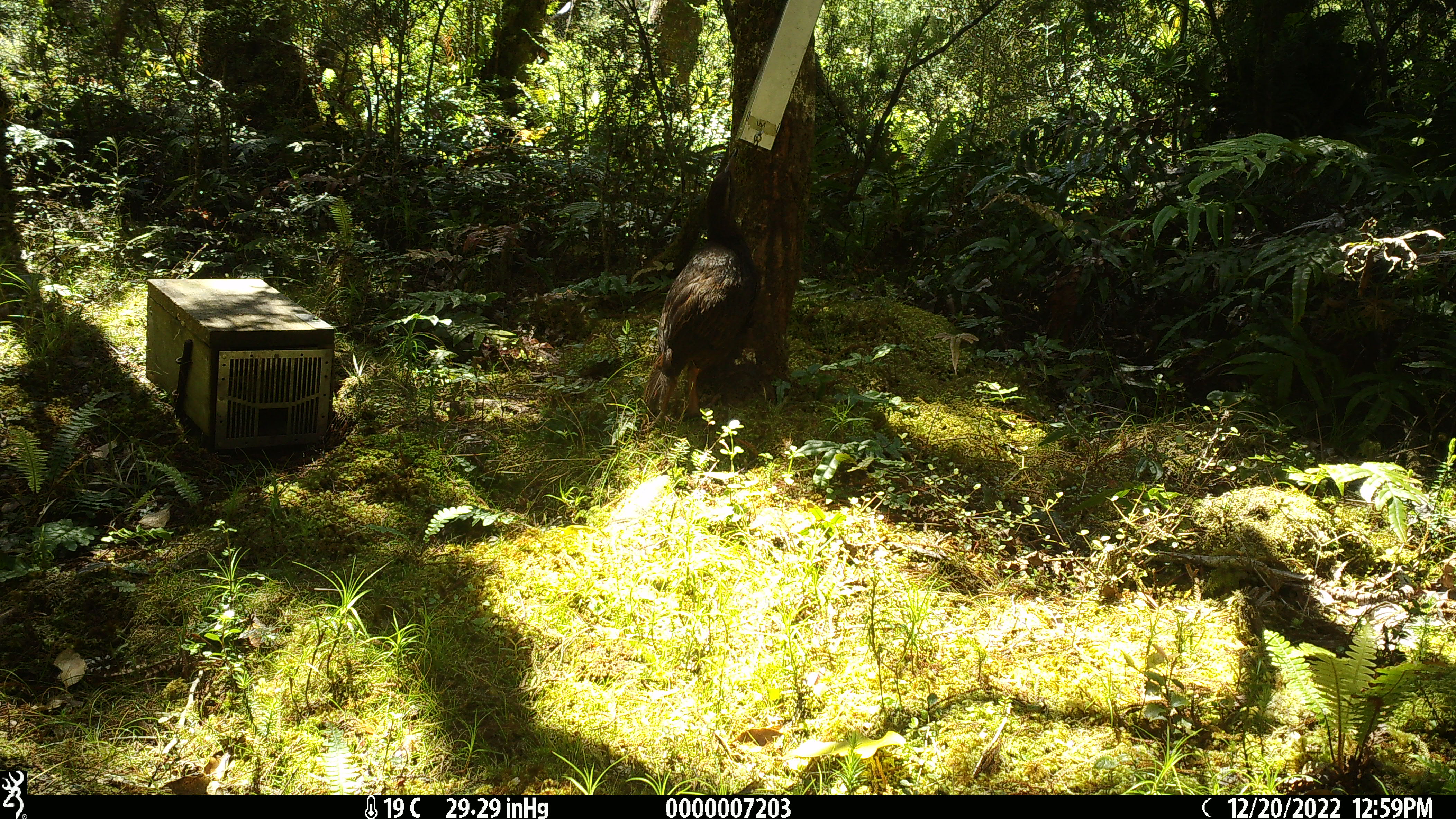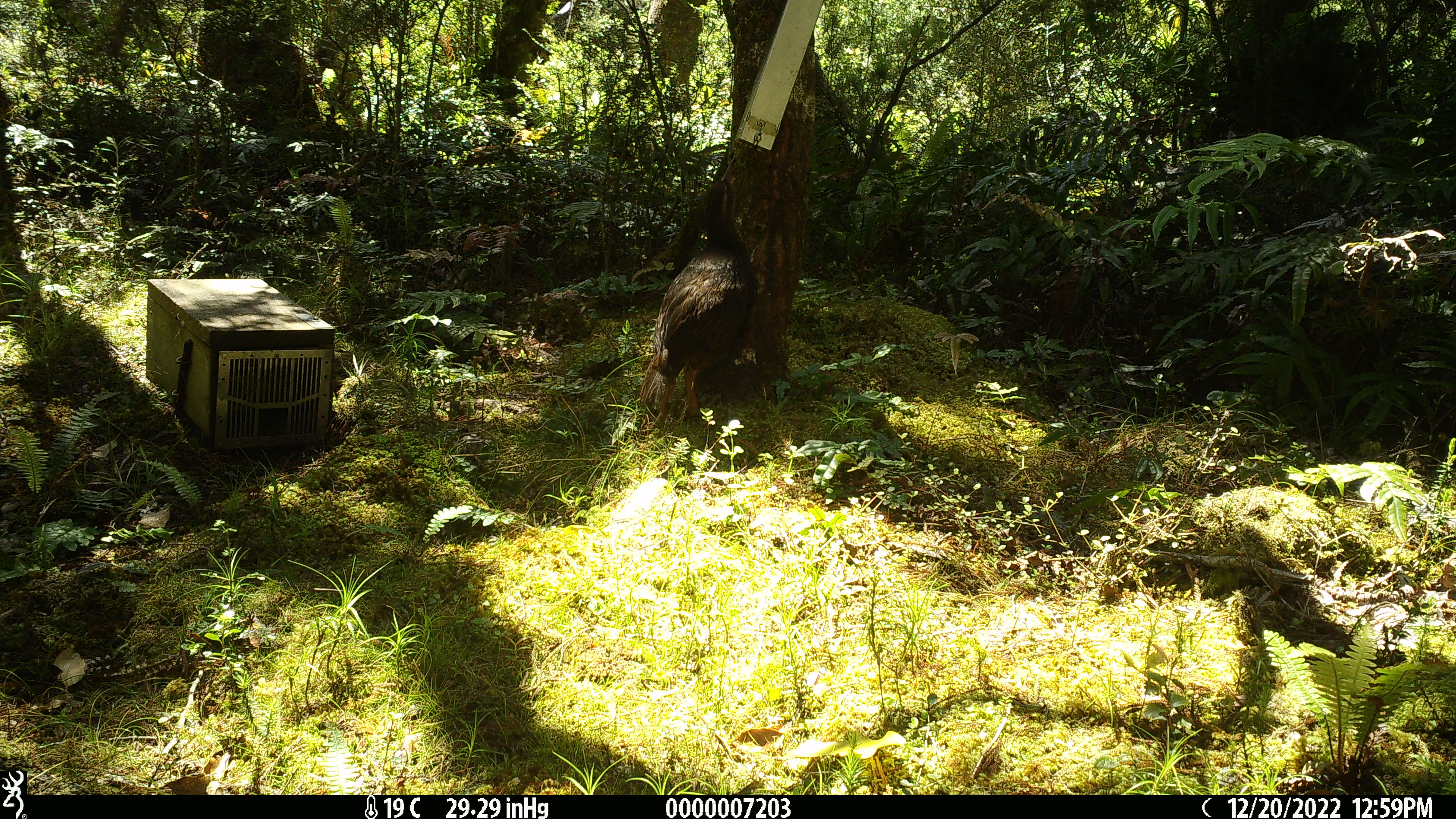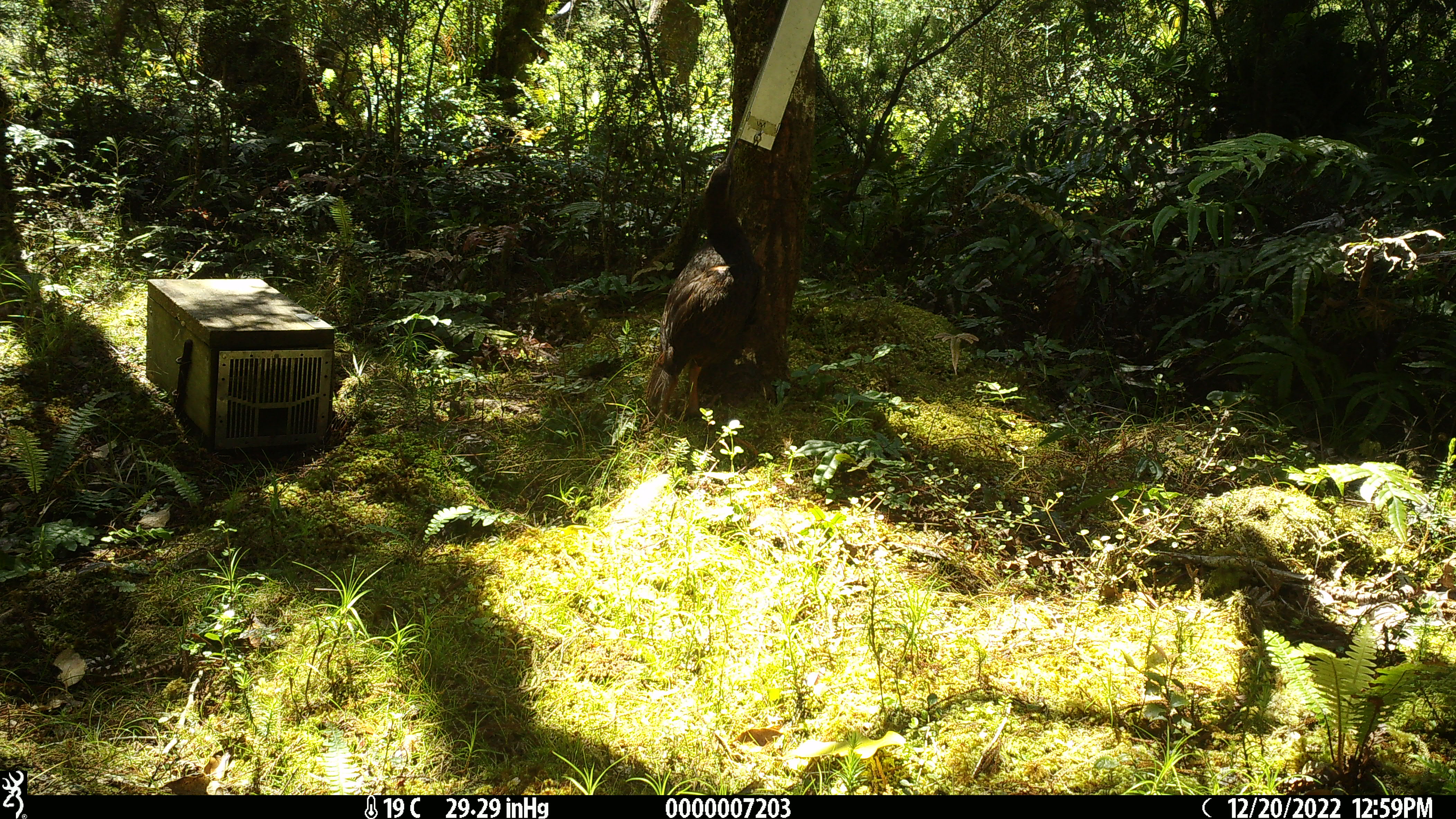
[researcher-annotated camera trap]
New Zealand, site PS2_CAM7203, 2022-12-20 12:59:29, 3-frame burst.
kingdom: Animalia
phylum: Chordata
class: Aves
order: Gruiformes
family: Rallidae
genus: Gallirallus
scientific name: Gallirallus australis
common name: weka